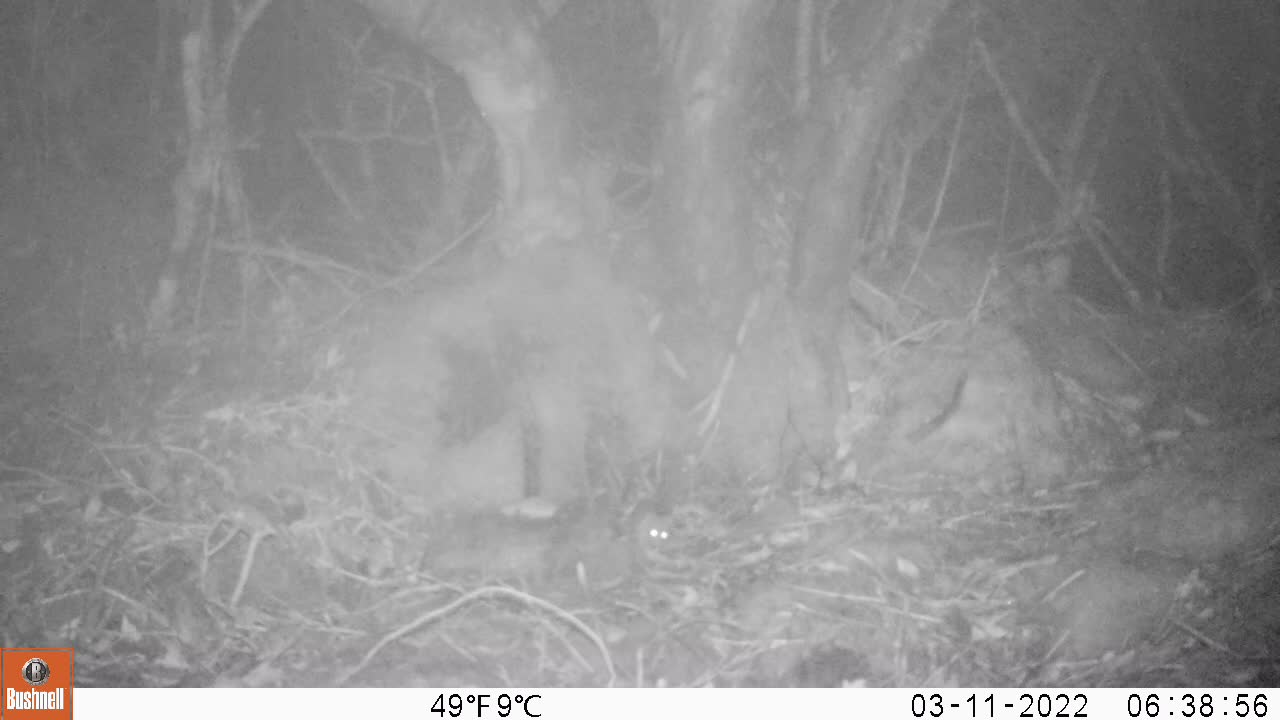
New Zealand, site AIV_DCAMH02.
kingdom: Animalia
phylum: Chordata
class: Mammalia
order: Rodentia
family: Muridae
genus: Mus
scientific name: Mus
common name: mouse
Mouse (Mus).